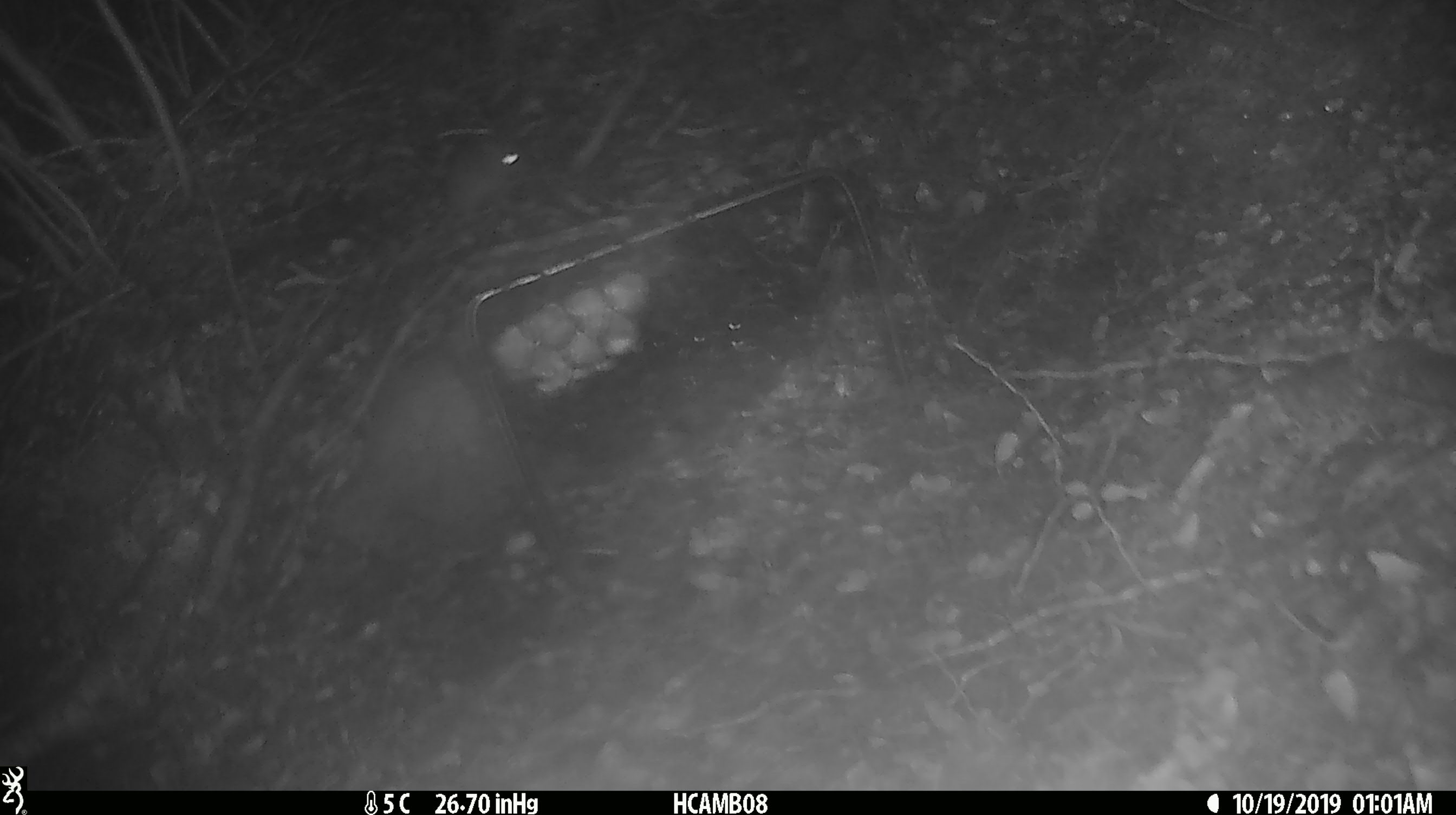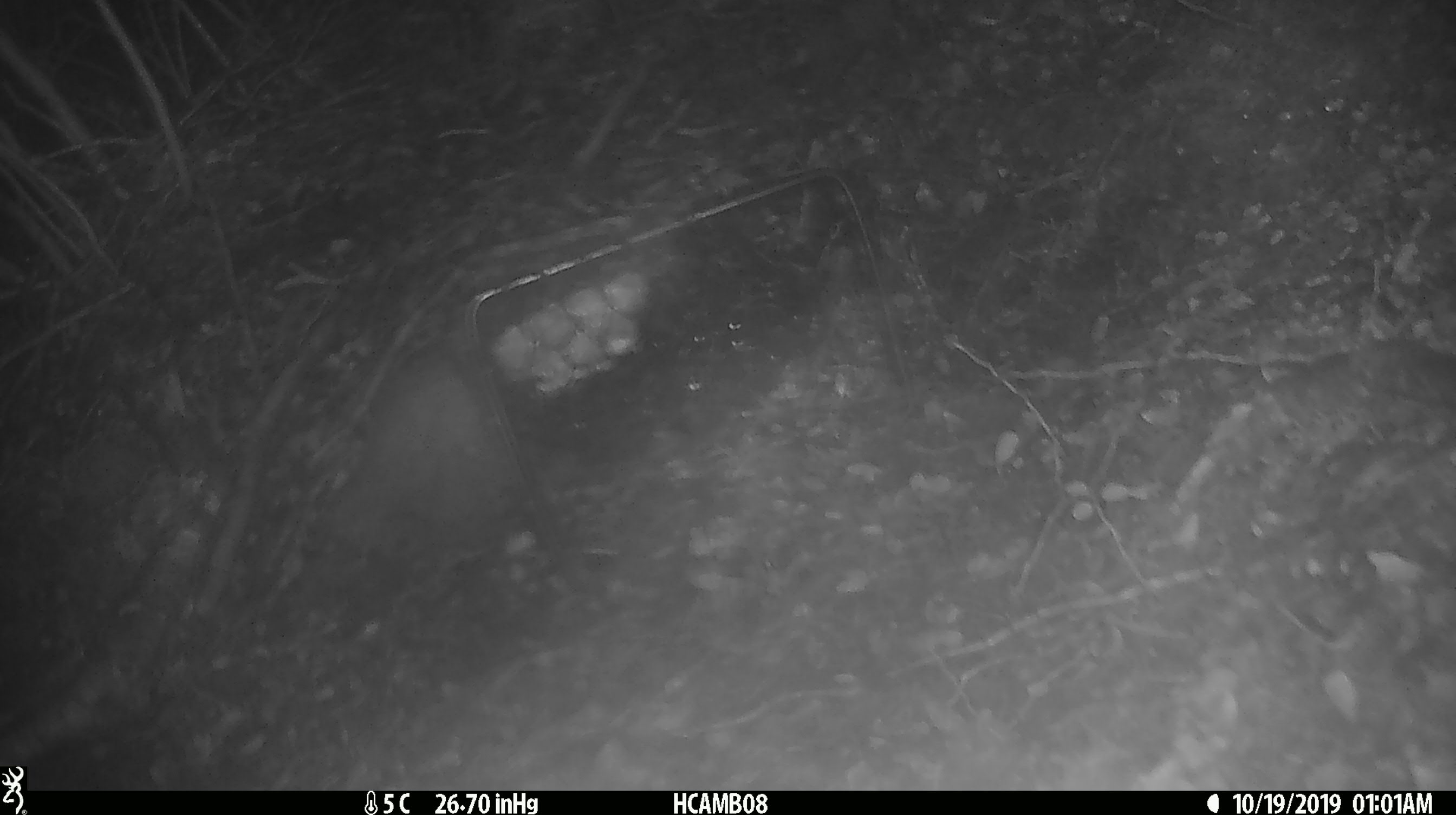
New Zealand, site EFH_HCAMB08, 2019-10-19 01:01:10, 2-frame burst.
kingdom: Animalia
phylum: Chordata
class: Mammalia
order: Rodentia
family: Muridae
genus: Mus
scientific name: Mus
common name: mouse